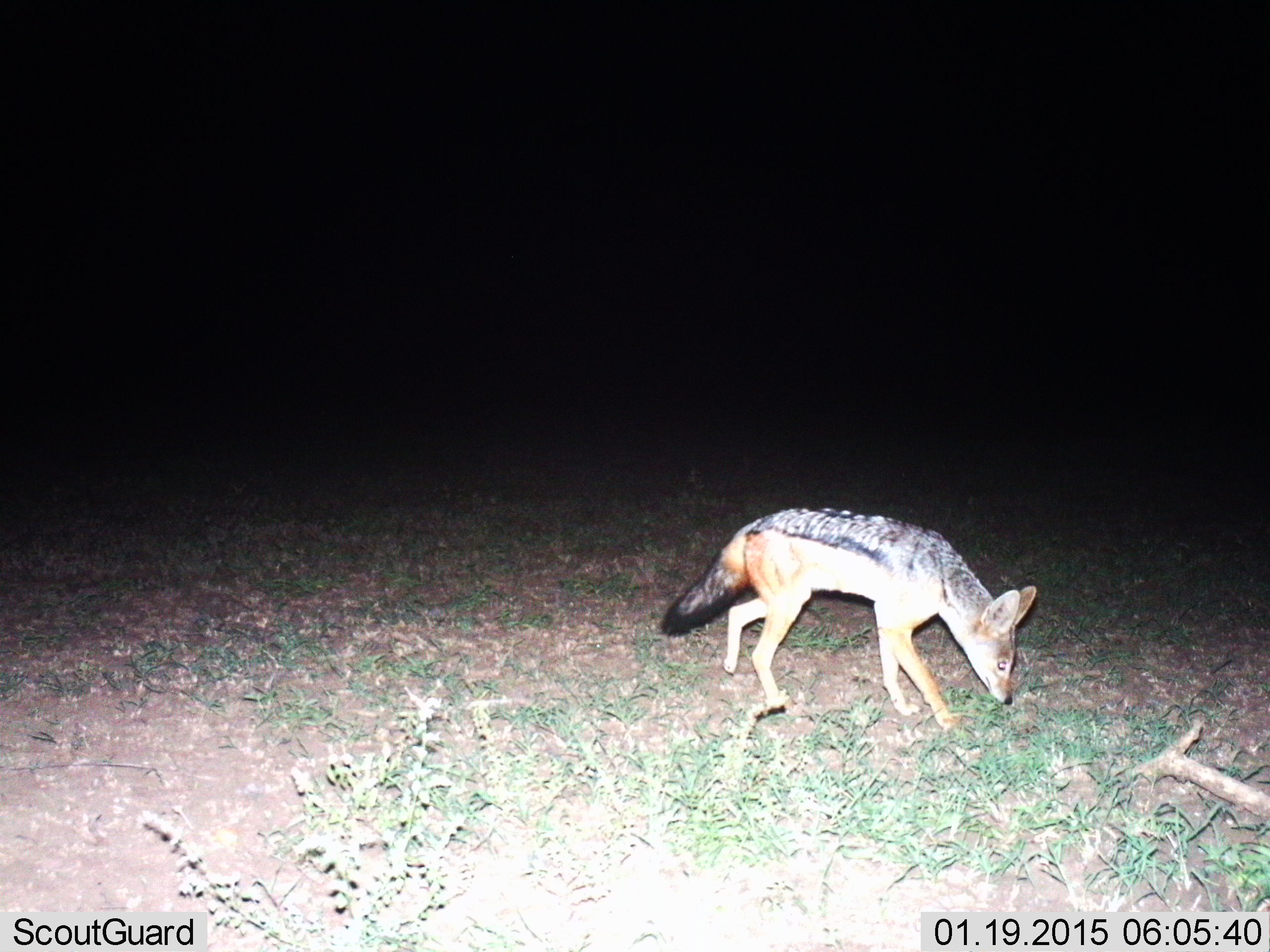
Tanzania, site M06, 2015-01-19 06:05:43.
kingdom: Animalia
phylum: Chordata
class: Mammalia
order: Carnivora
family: Canidae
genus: Lupulella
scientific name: Lupulella mesomelas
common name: black-backed jackal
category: jackal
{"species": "jackal (black-backed jackal) (Lupulella mesomelas)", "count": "1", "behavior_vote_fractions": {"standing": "70%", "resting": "0%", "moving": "30%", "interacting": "0%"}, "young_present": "0%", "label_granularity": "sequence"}